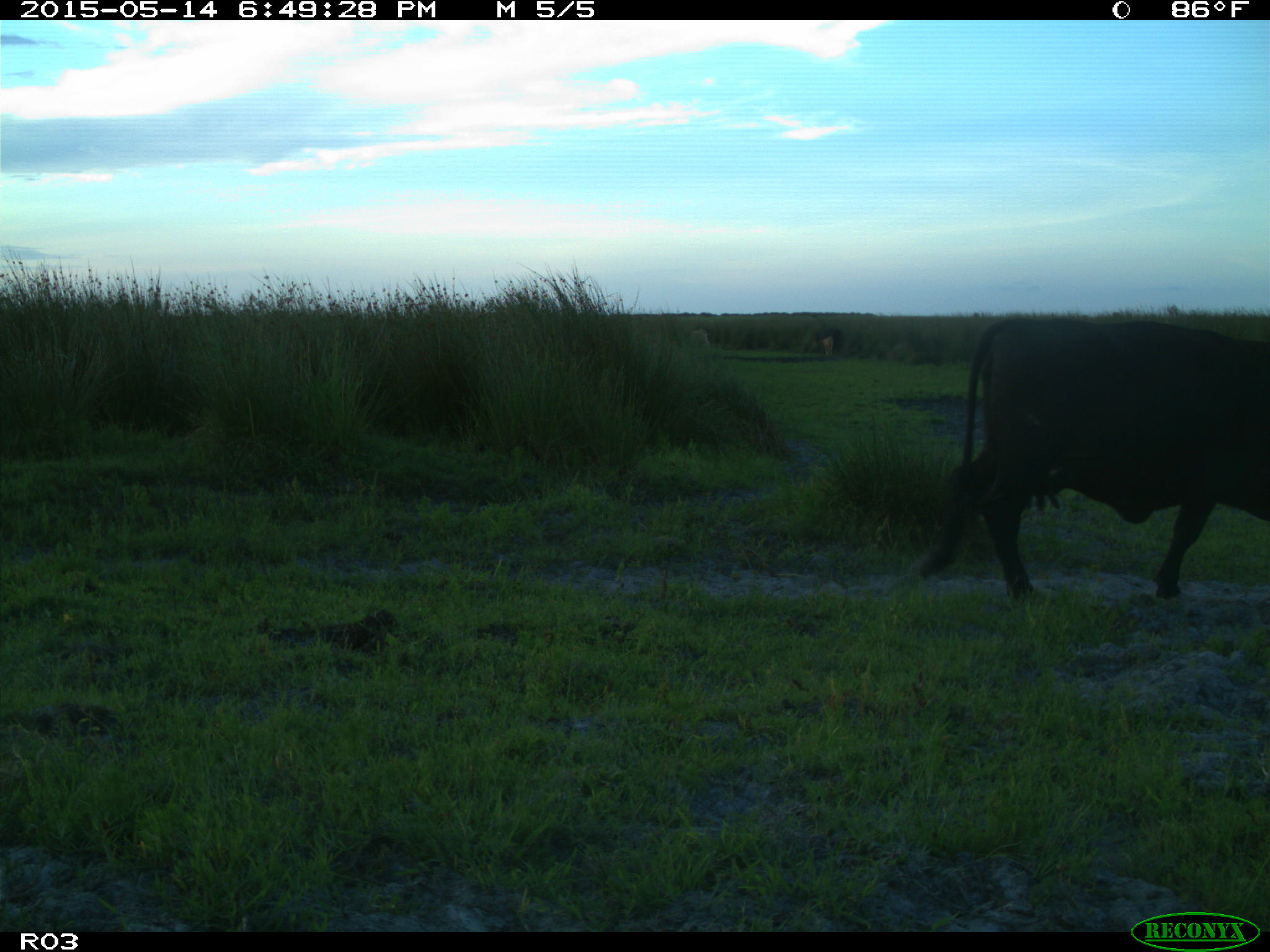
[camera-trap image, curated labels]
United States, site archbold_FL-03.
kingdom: Animalia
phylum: Chordata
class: Mammalia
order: Artiodactyla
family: Bovidae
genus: Bos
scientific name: Bos taurus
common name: domestic cow